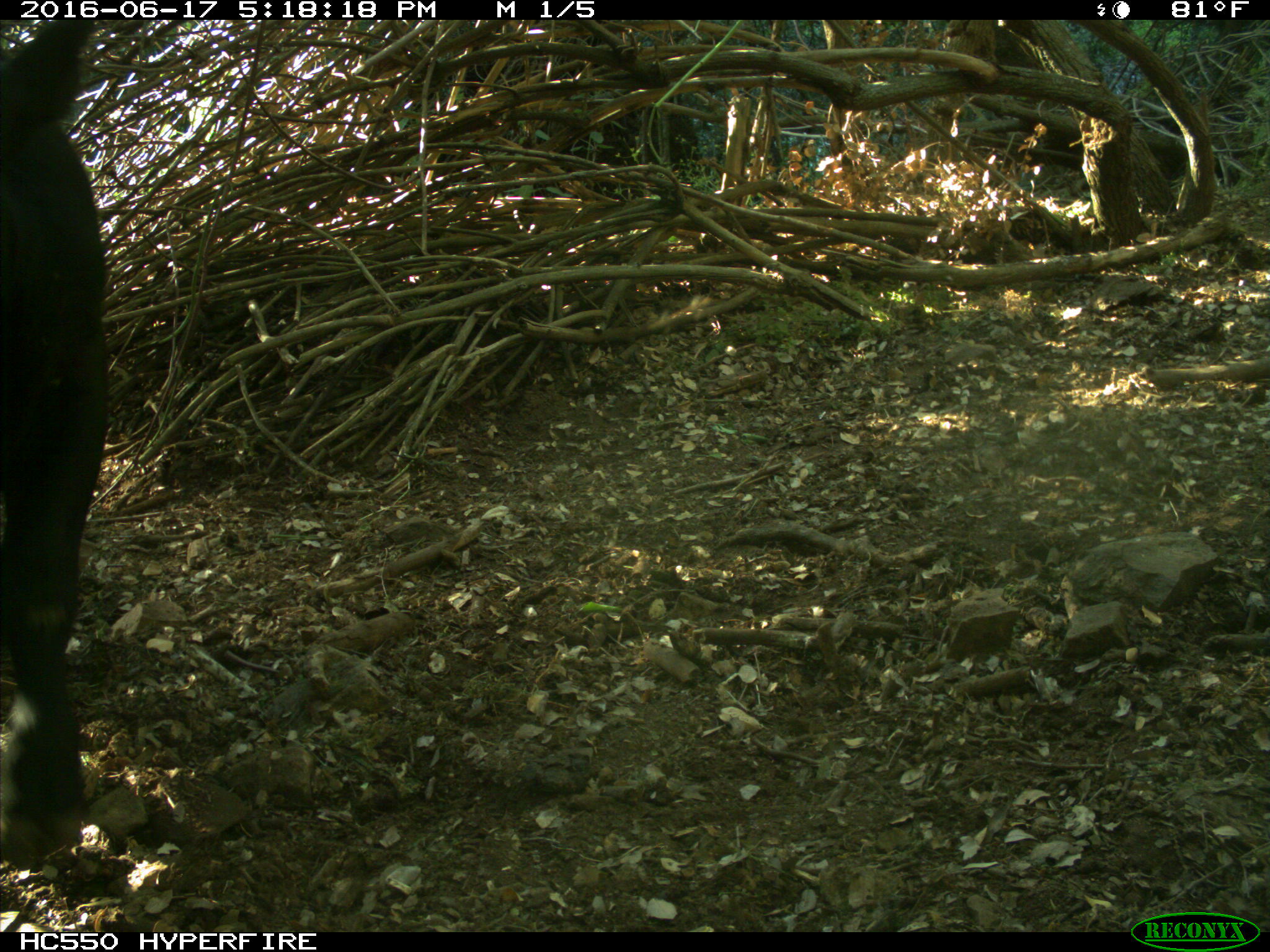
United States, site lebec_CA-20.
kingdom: Animalia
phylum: Chordata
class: Mammalia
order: Artiodactyla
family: Bovidae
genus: Bos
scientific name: Bos taurus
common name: domestic cow